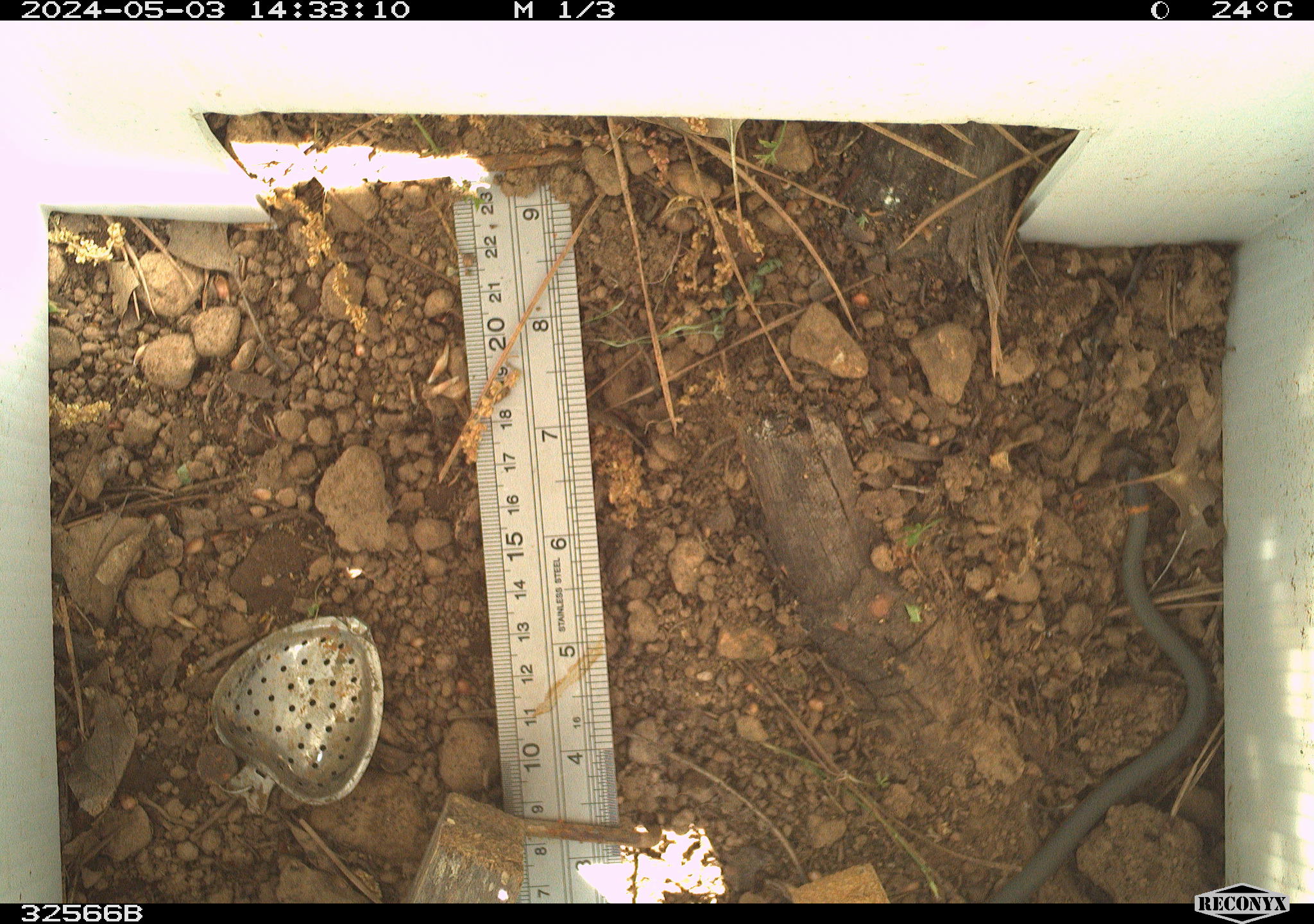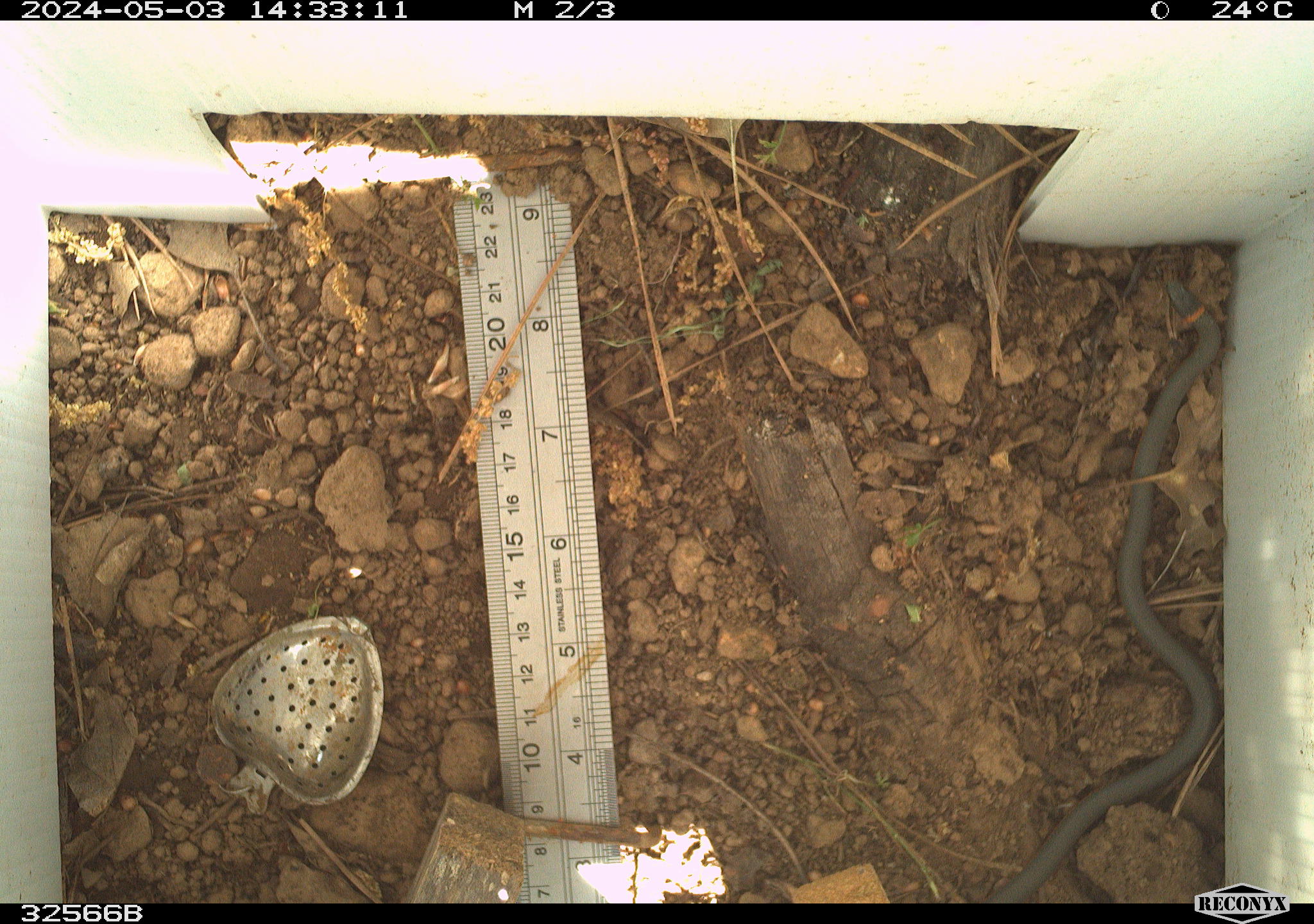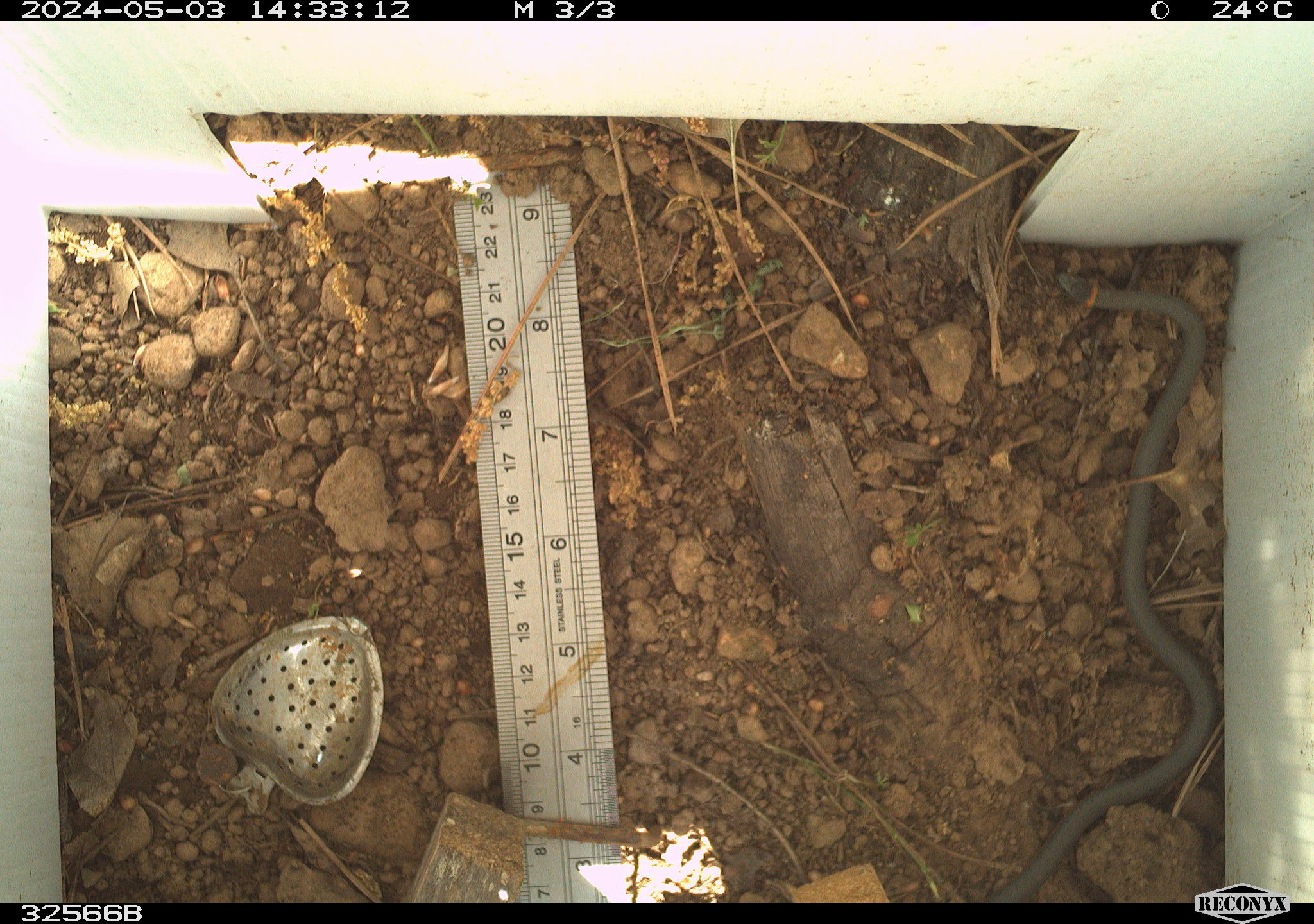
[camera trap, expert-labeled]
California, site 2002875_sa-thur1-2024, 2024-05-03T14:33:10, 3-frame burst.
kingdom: Animalia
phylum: Chordata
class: Reptilia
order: Squamata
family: Colubridae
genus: Diadophis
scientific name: Diadophis punctatus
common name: ring-necked snake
Ring-necked snake (Diadophis punctatus).